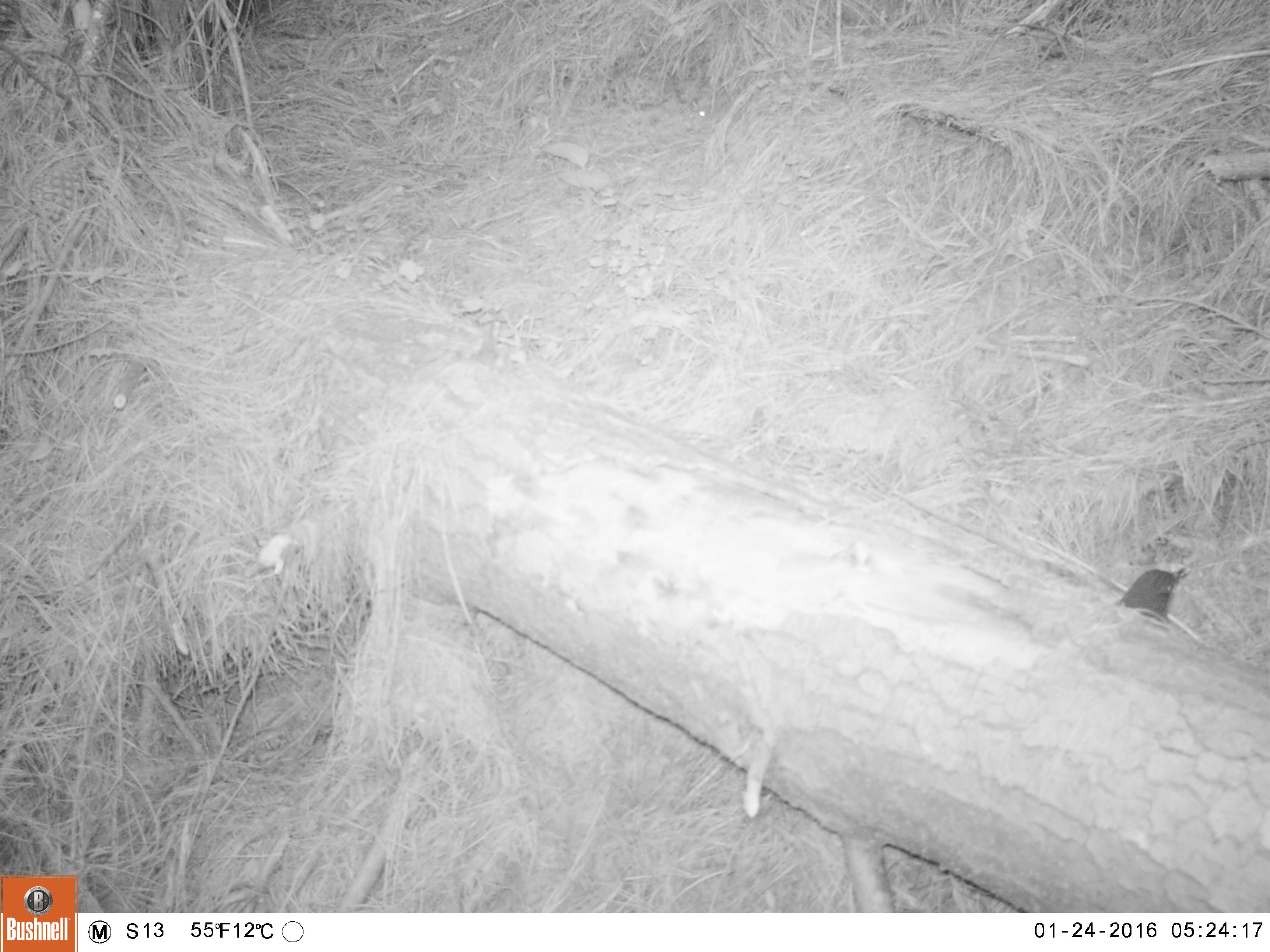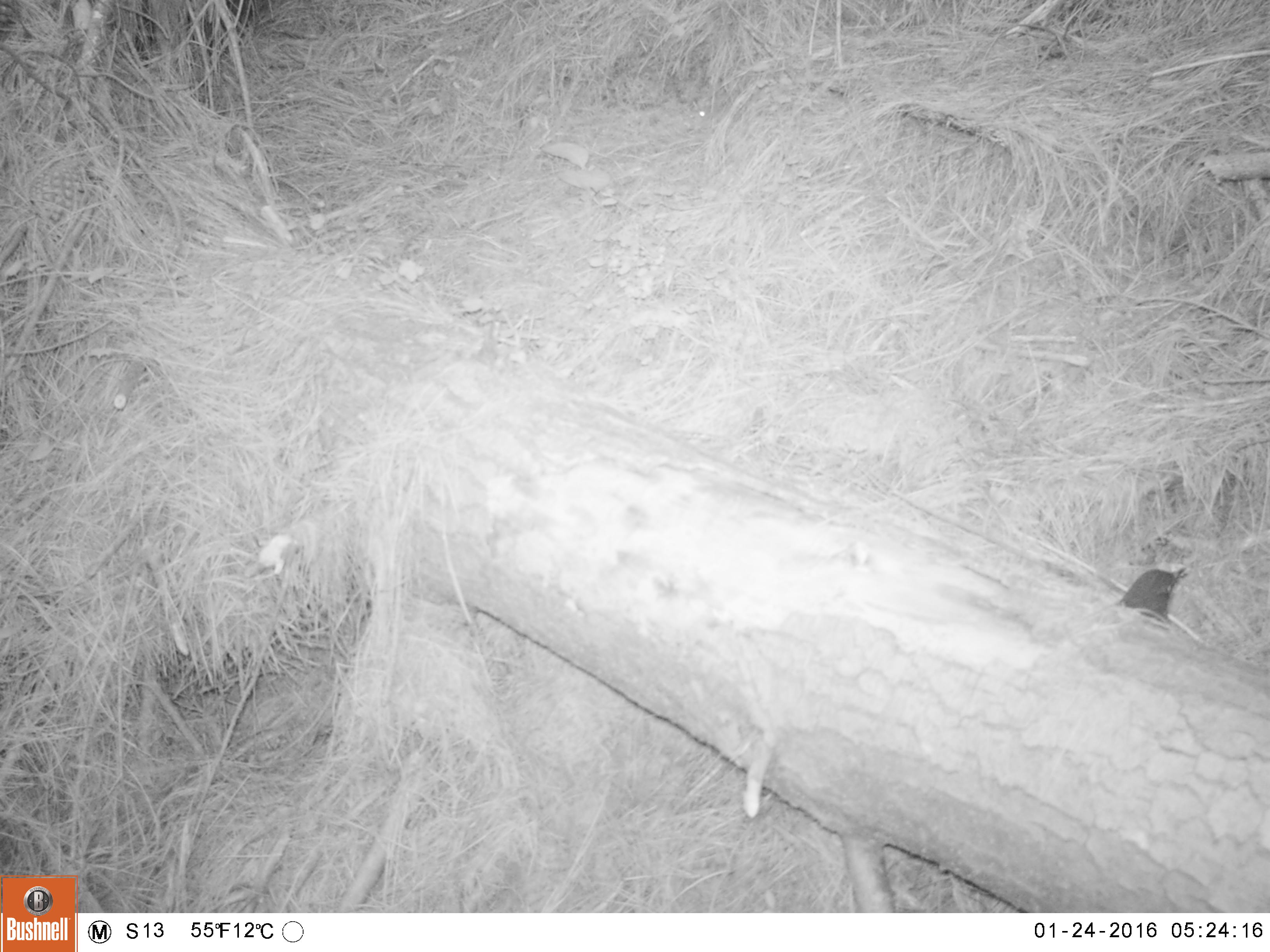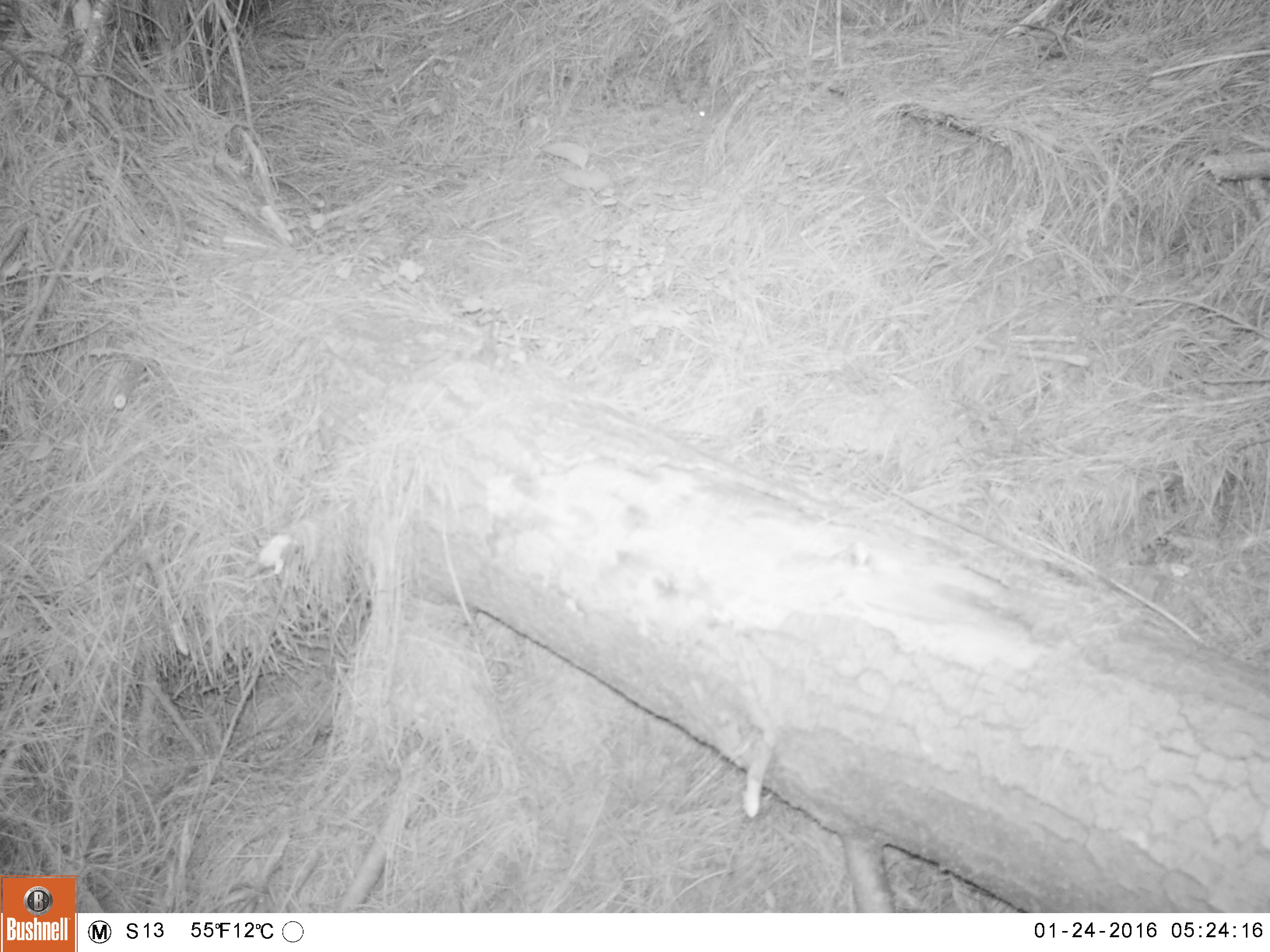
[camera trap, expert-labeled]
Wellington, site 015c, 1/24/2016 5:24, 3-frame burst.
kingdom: Animalia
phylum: Chordata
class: Aves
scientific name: Aves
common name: bird